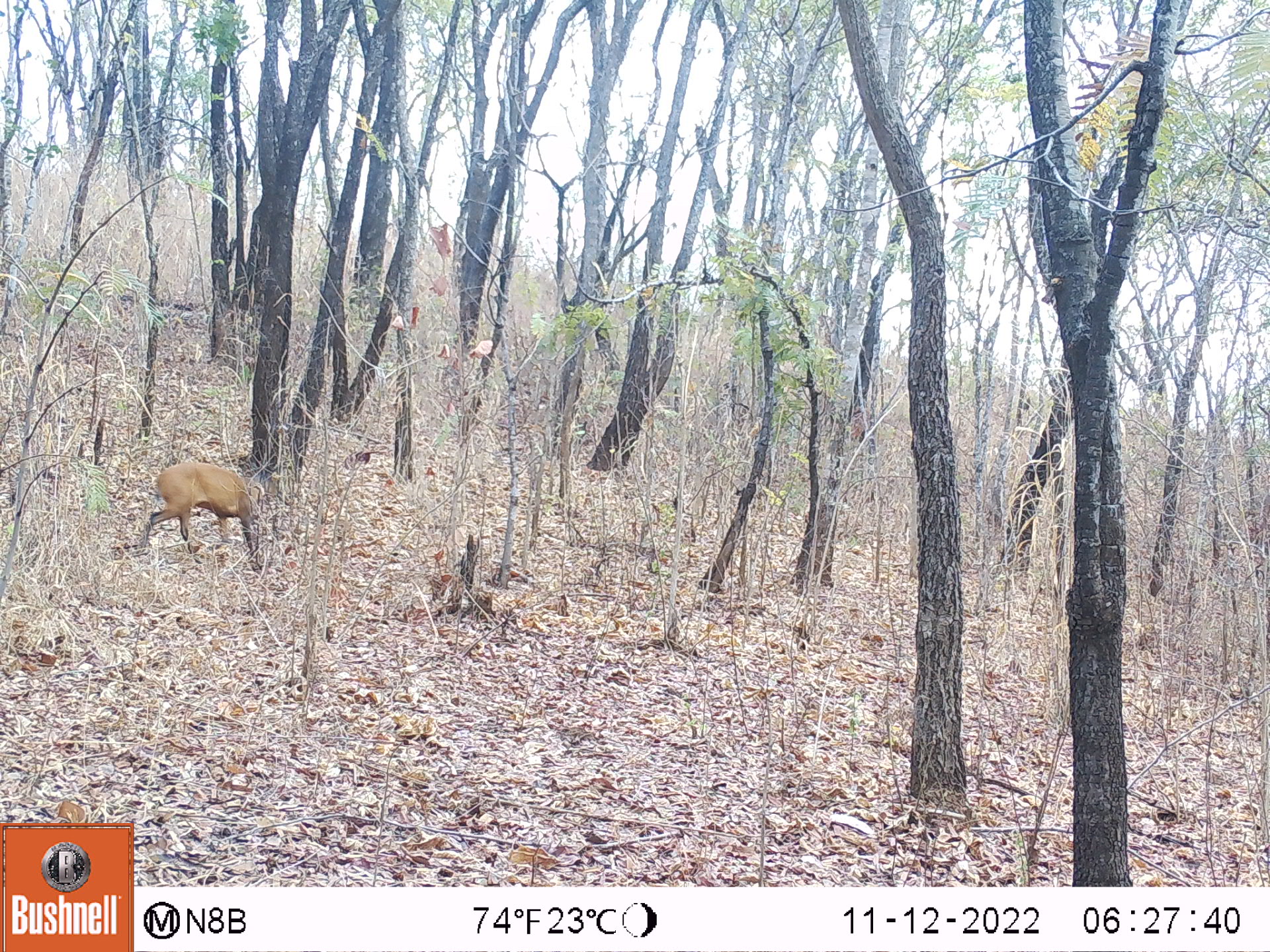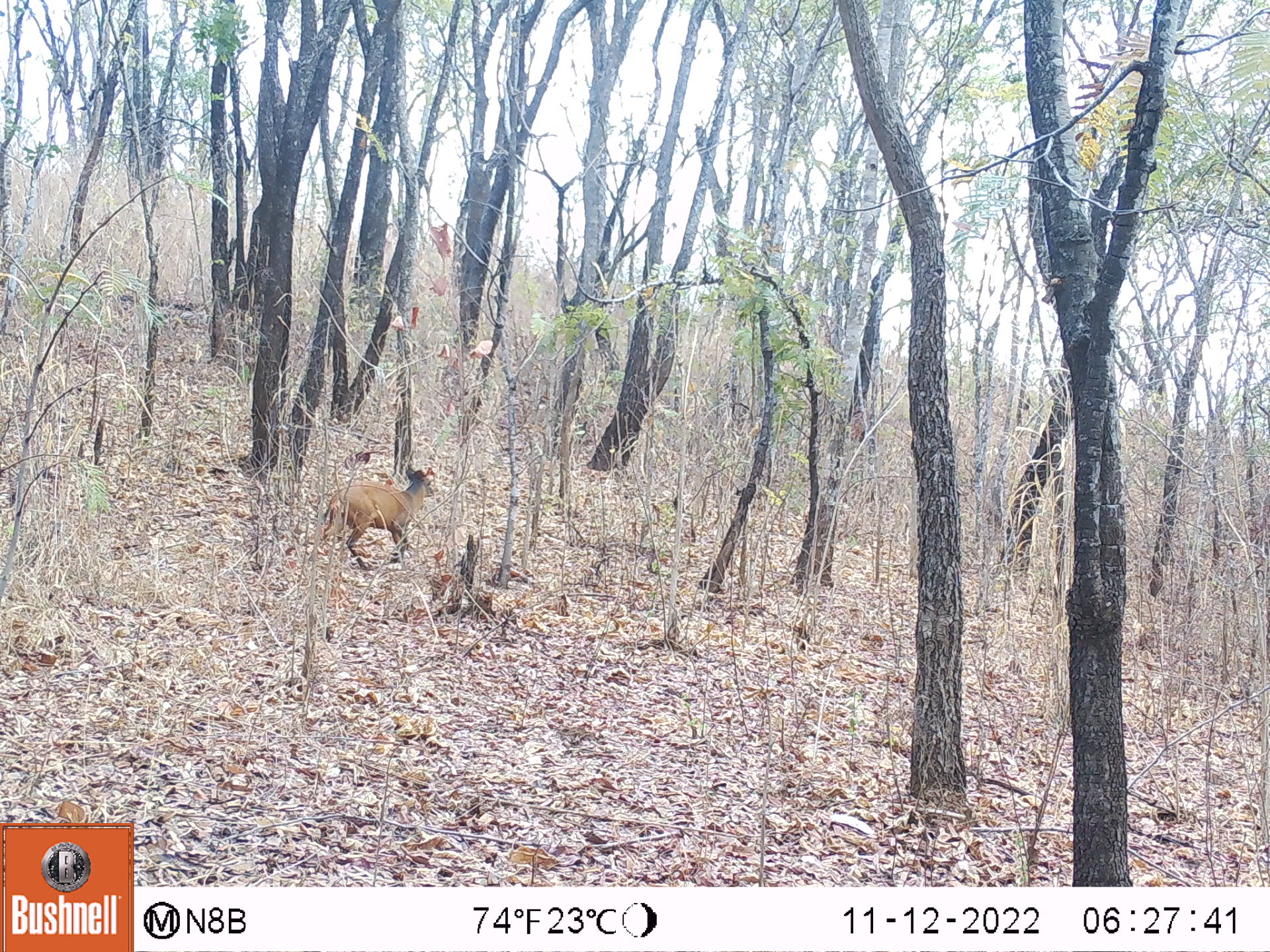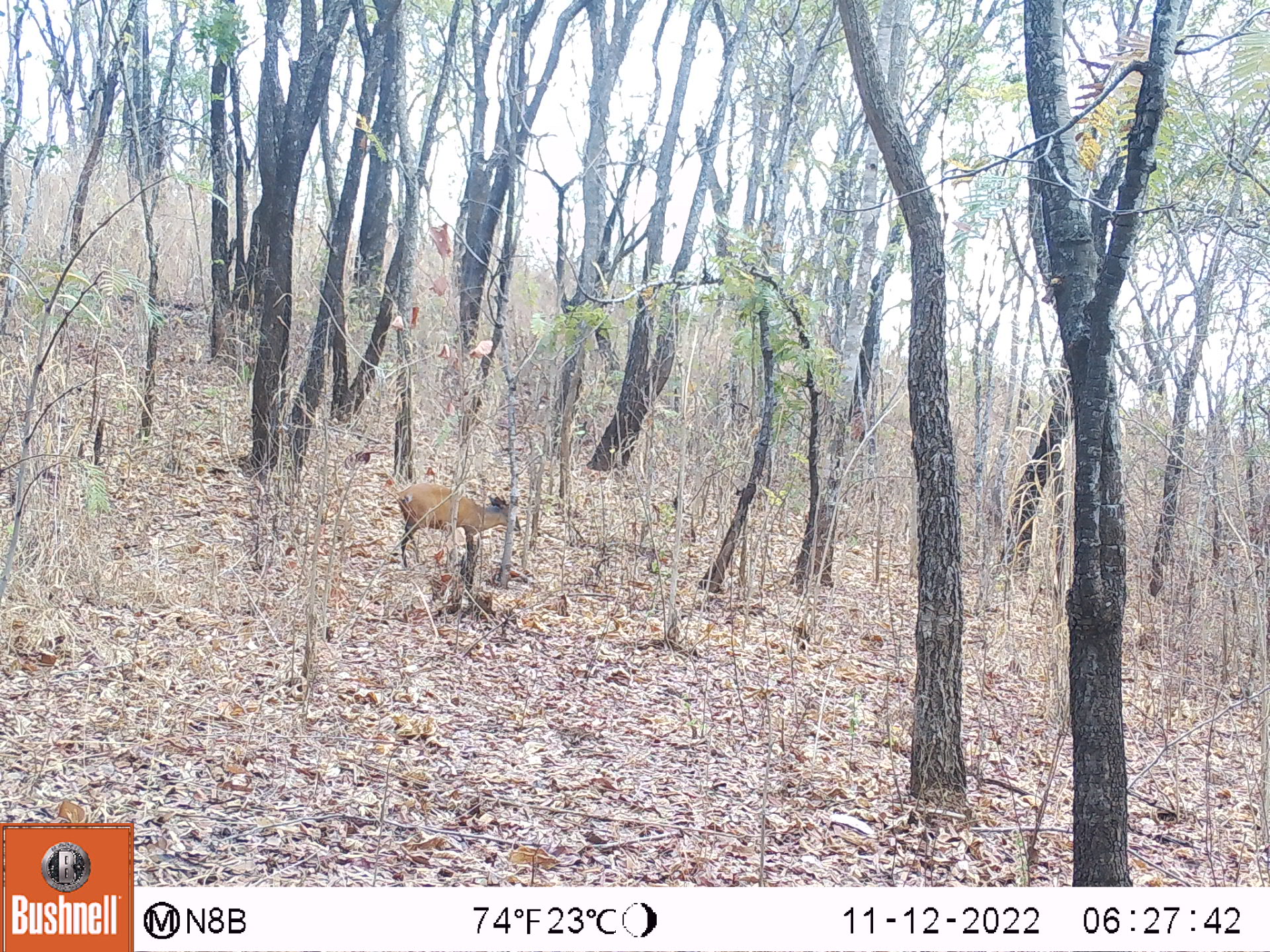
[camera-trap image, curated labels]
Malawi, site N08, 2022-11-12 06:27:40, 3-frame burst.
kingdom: Animalia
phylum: Chordata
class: Mammalia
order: Artiodactyla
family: Bovidae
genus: Cephalophorus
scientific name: Cephalophorus natalensis natalensis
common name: red duiker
Red duiker (Cephalophorus natalensis natalensis), count 1.